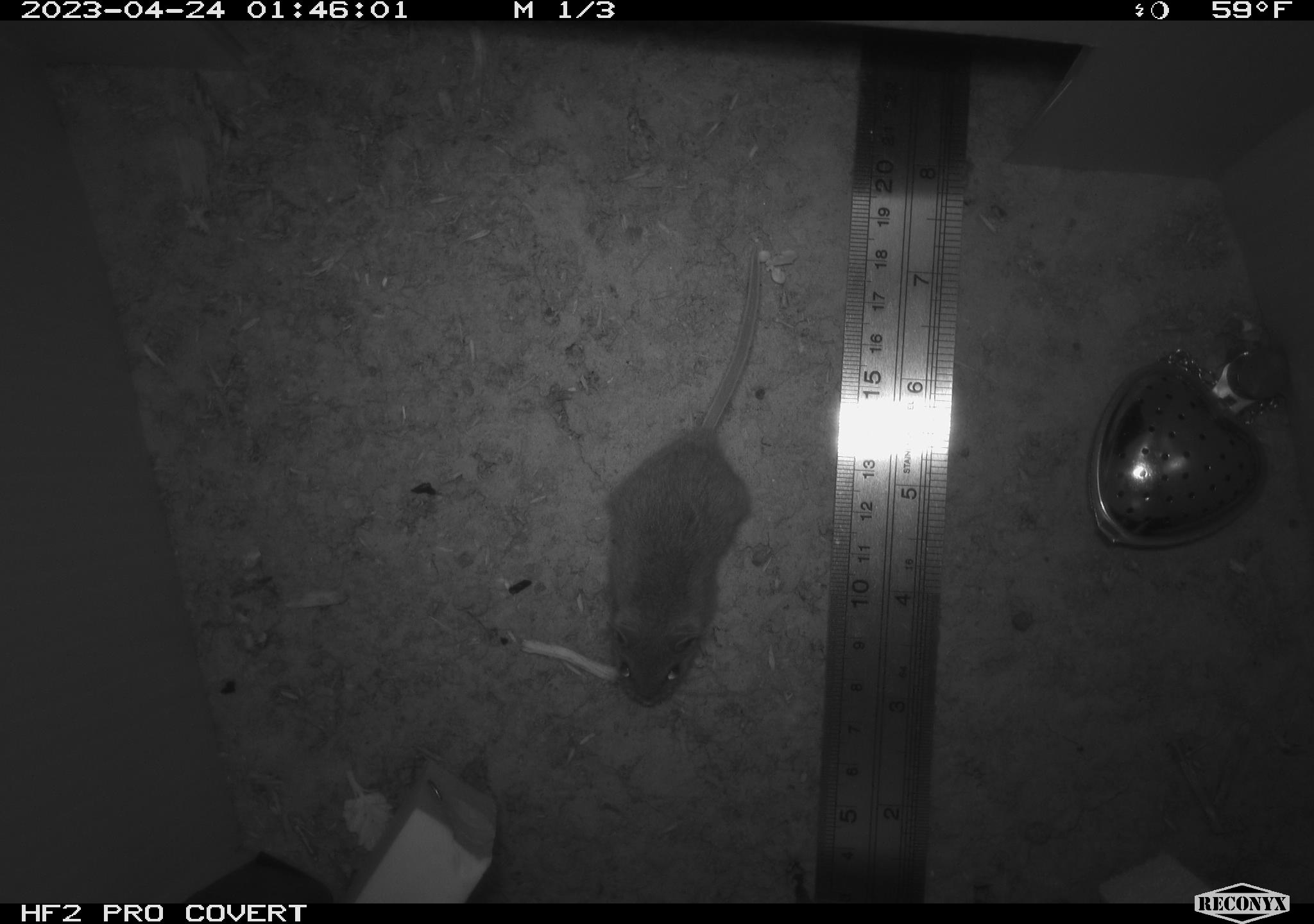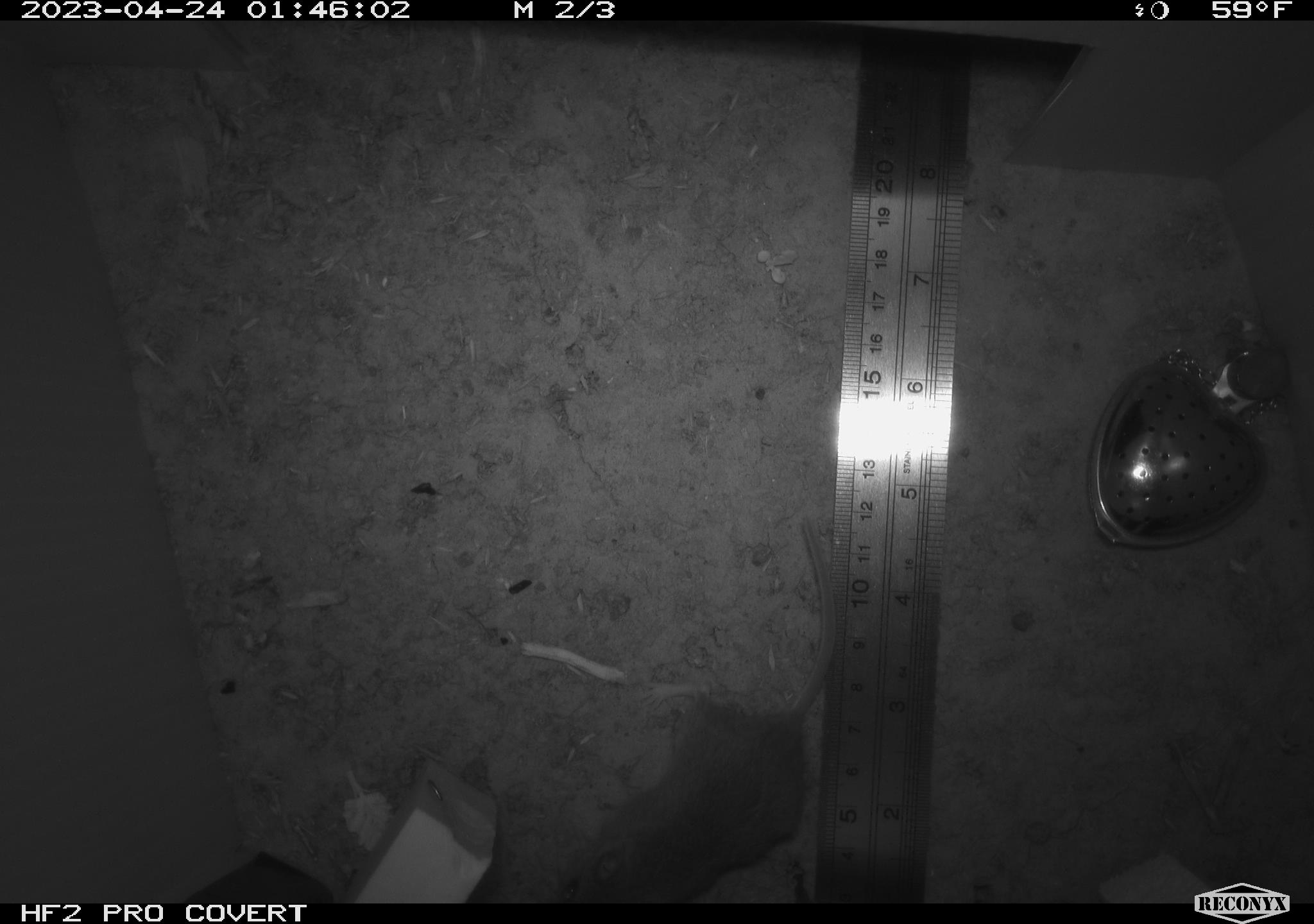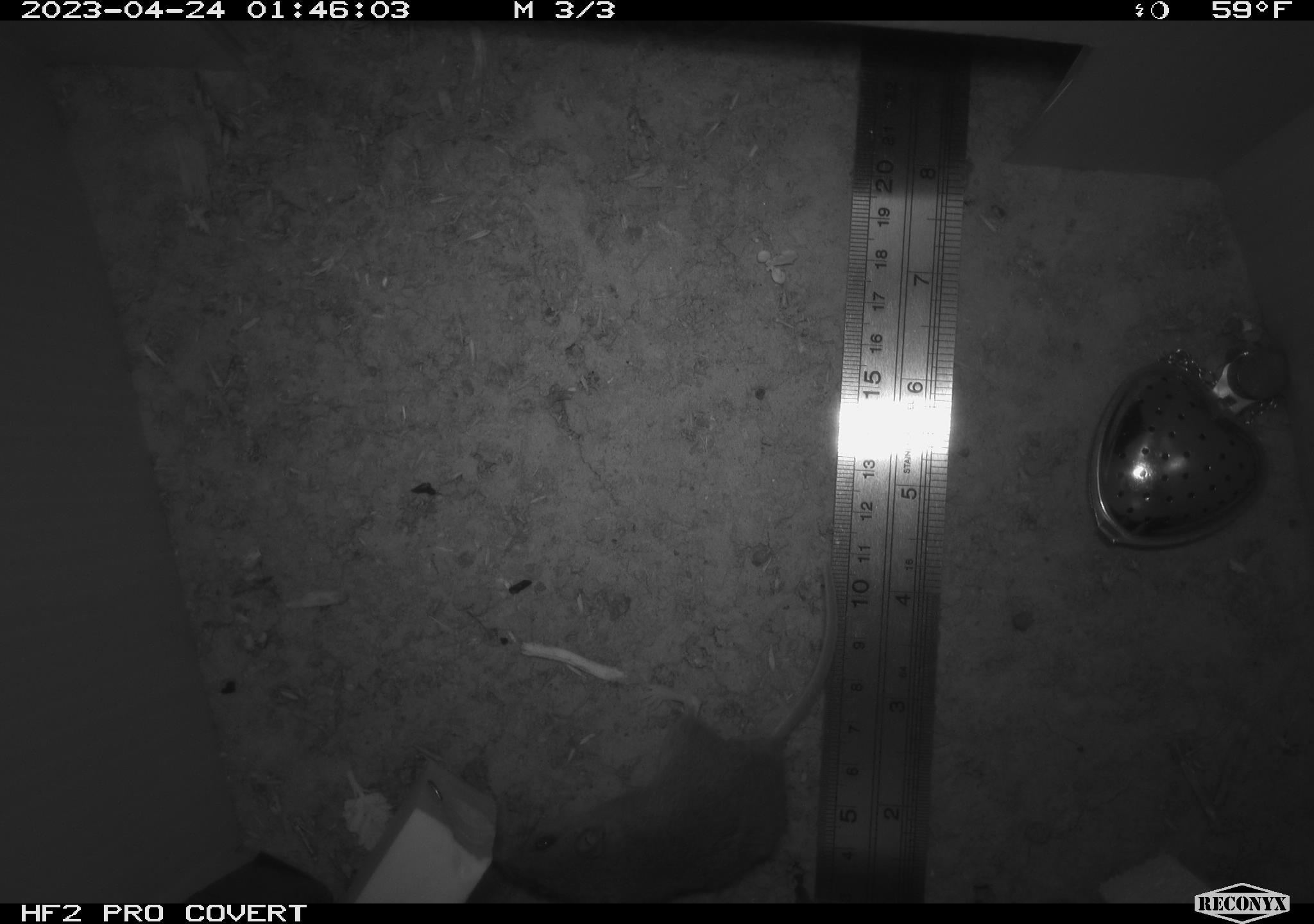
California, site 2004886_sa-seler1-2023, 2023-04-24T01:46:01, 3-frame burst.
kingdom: Animalia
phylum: Chordata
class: Mammalia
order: Rodentia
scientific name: Rodentia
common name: mouse species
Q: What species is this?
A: Mouse species (Rodentia).